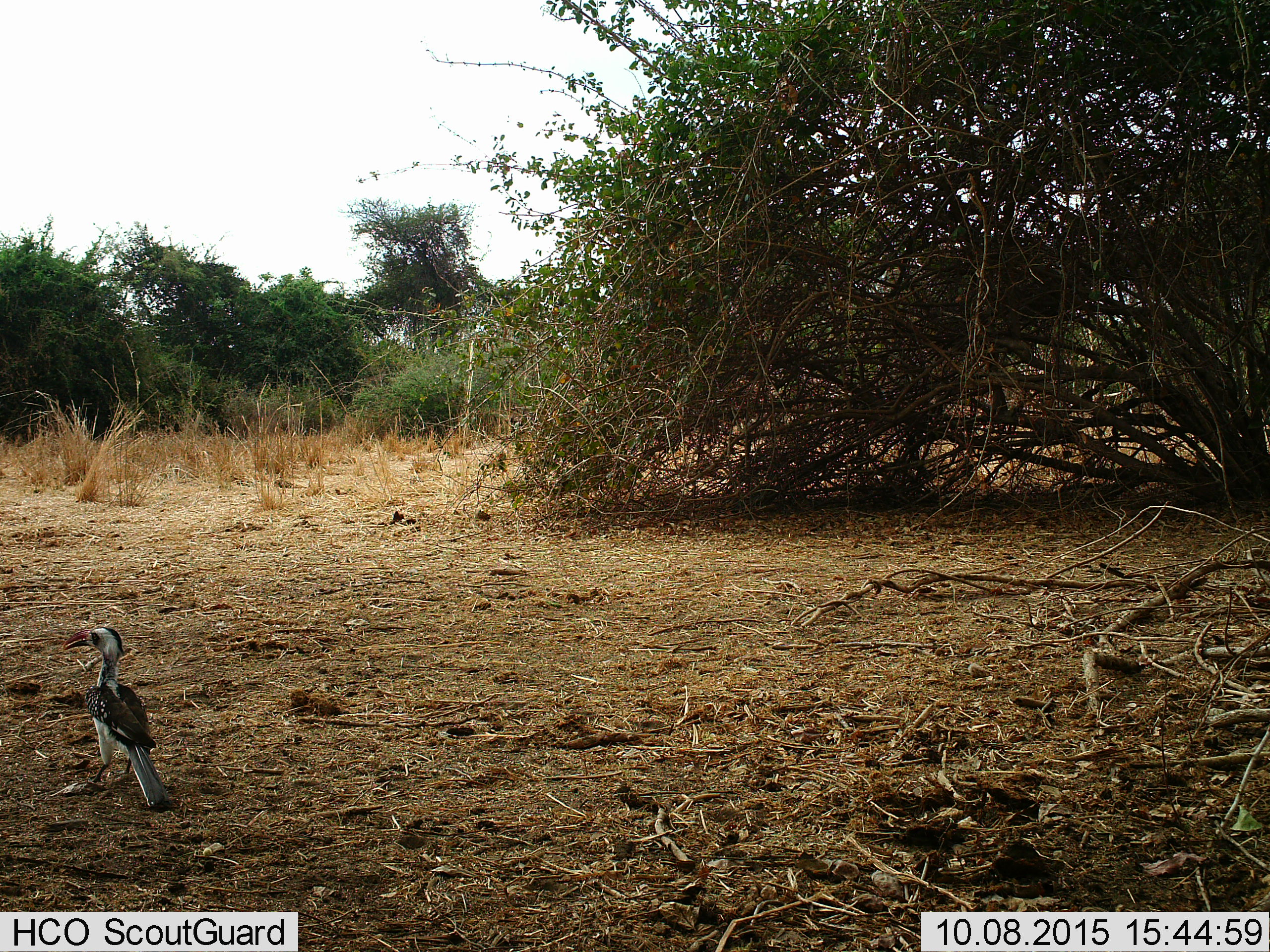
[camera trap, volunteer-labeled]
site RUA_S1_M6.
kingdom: Animalia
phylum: Chordata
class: Aves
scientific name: Aves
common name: bird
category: birdother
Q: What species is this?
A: Birdother (bird) (Aves).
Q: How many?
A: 1.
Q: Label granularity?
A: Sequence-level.